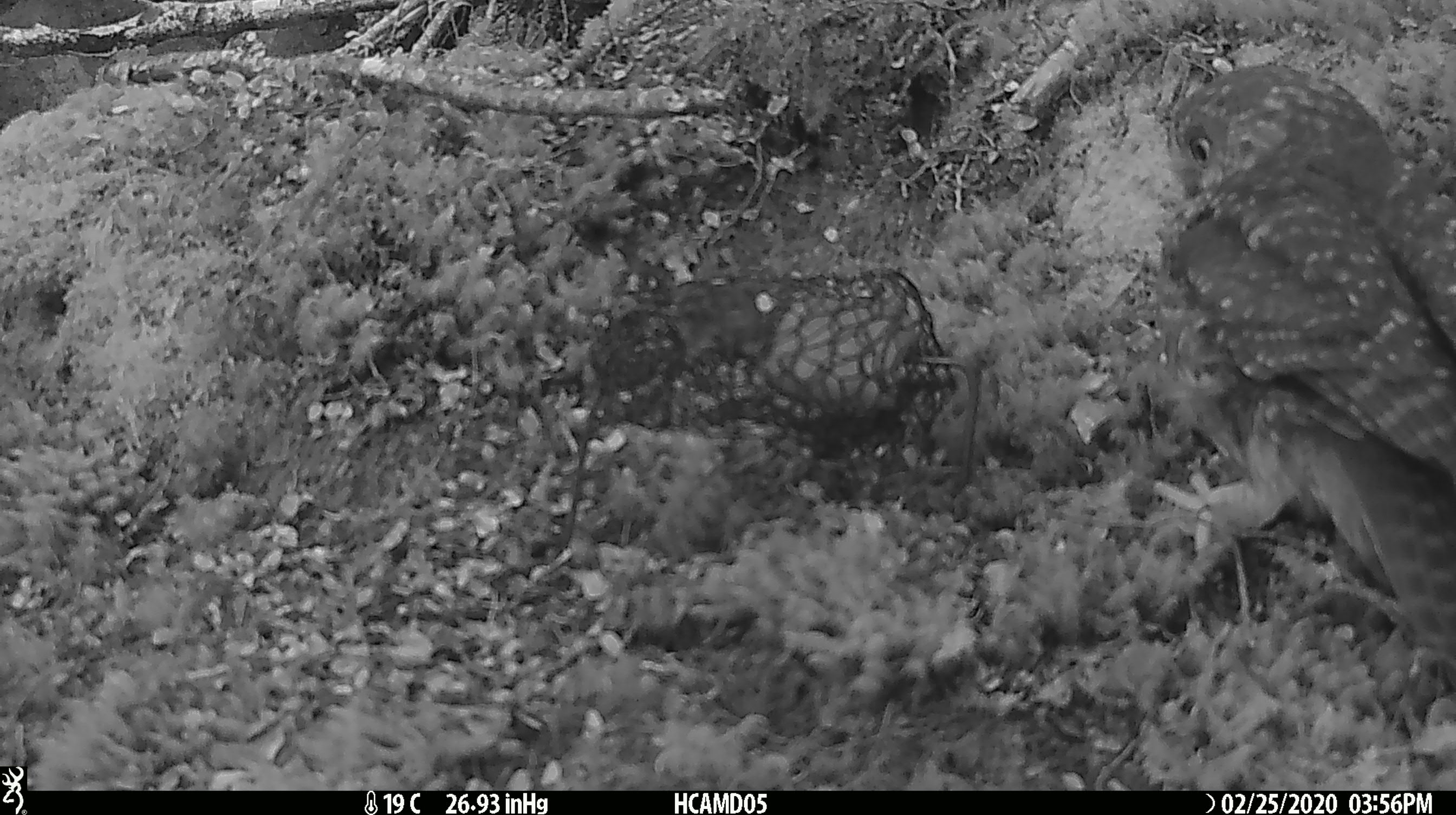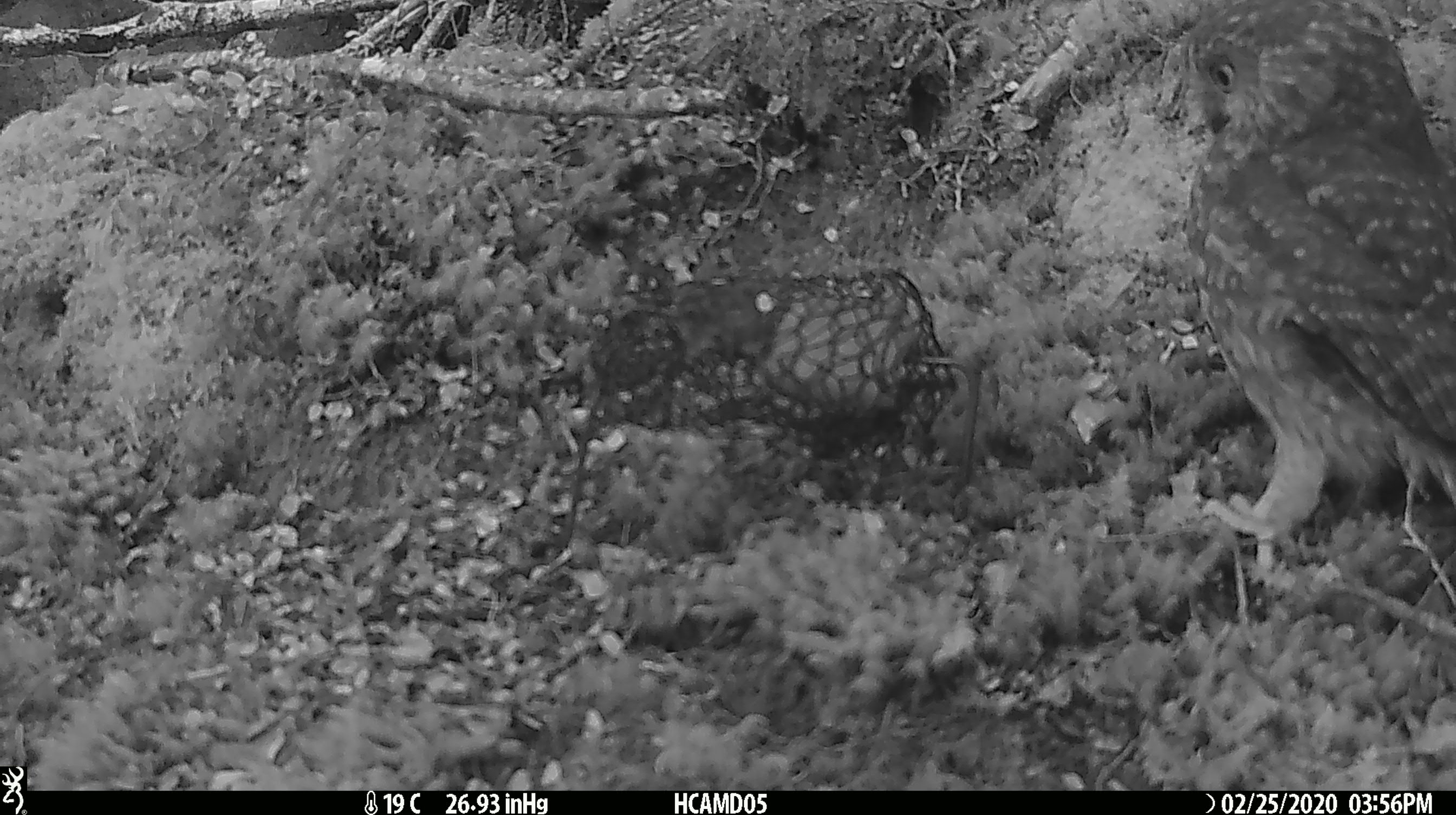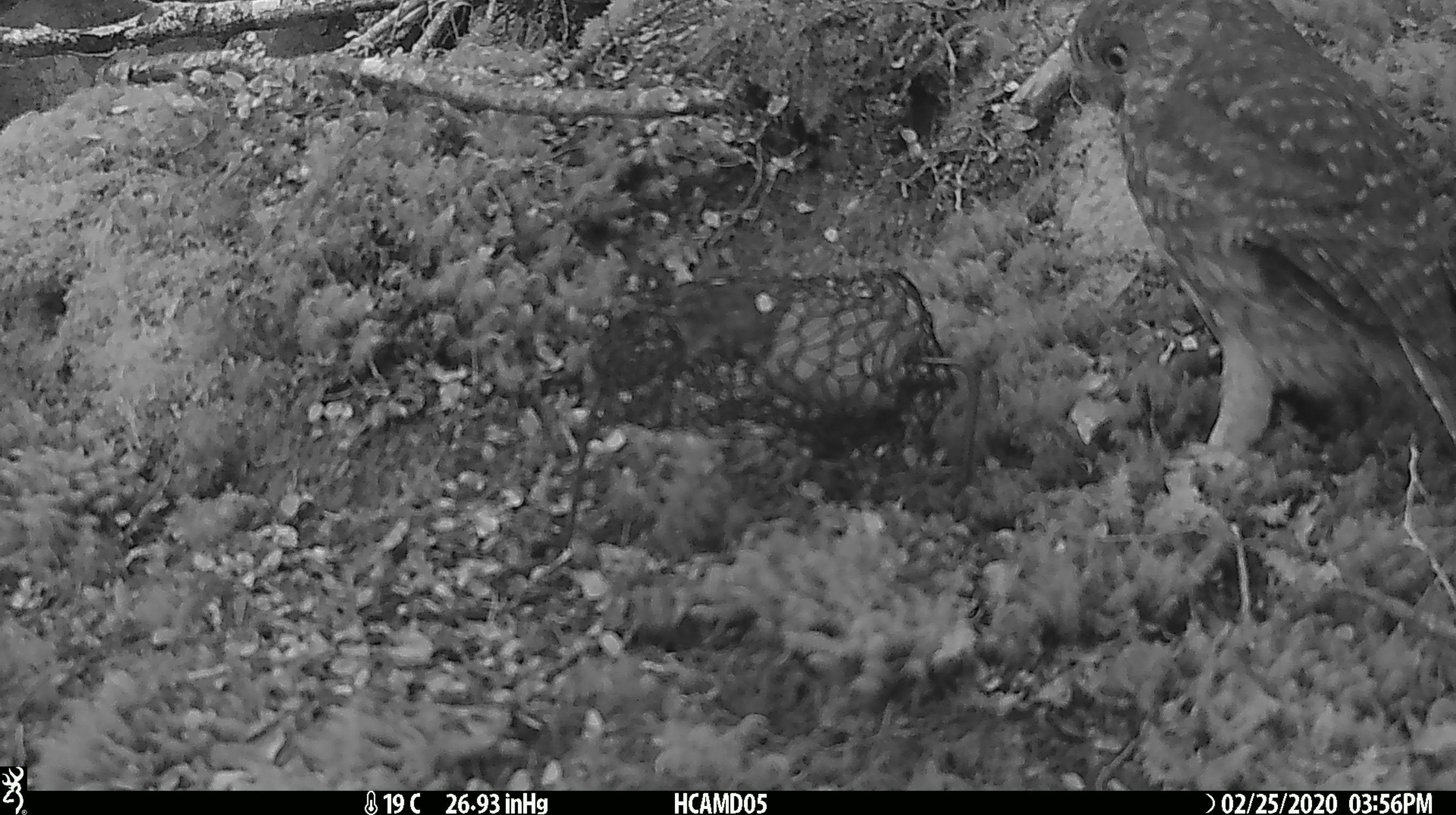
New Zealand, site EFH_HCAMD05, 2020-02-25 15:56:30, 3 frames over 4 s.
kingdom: Animalia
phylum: Chordata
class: Aves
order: Strigiformes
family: Strigidae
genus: Ninox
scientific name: Ninox novaeseelandiae novaeseelandiae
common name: morepork